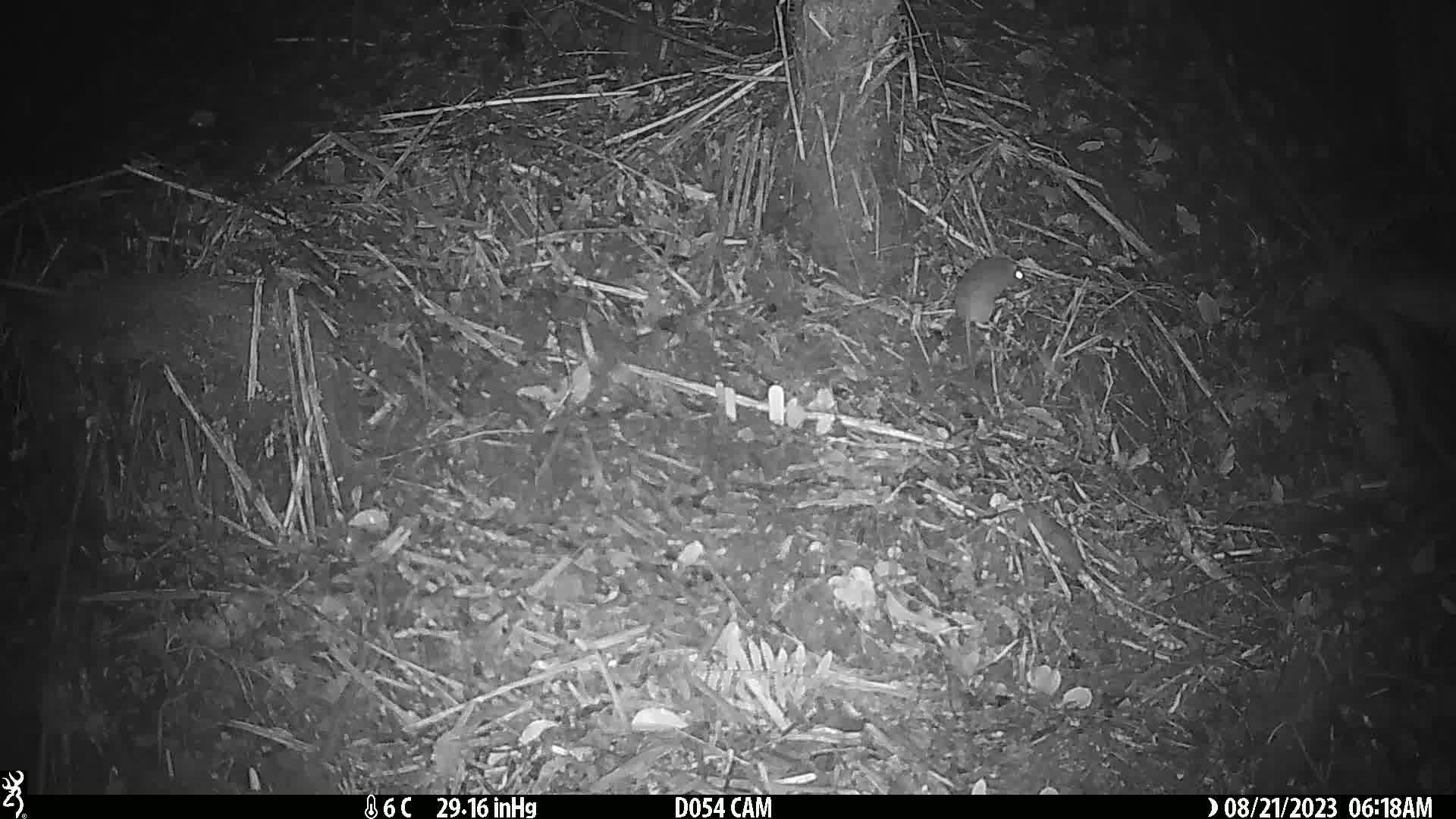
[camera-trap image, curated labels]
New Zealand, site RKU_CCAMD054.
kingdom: Animalia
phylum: Chordata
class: Mammalia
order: Rodentia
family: Muridae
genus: Rattus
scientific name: Rattus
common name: rat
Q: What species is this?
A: Rat (Rattus).